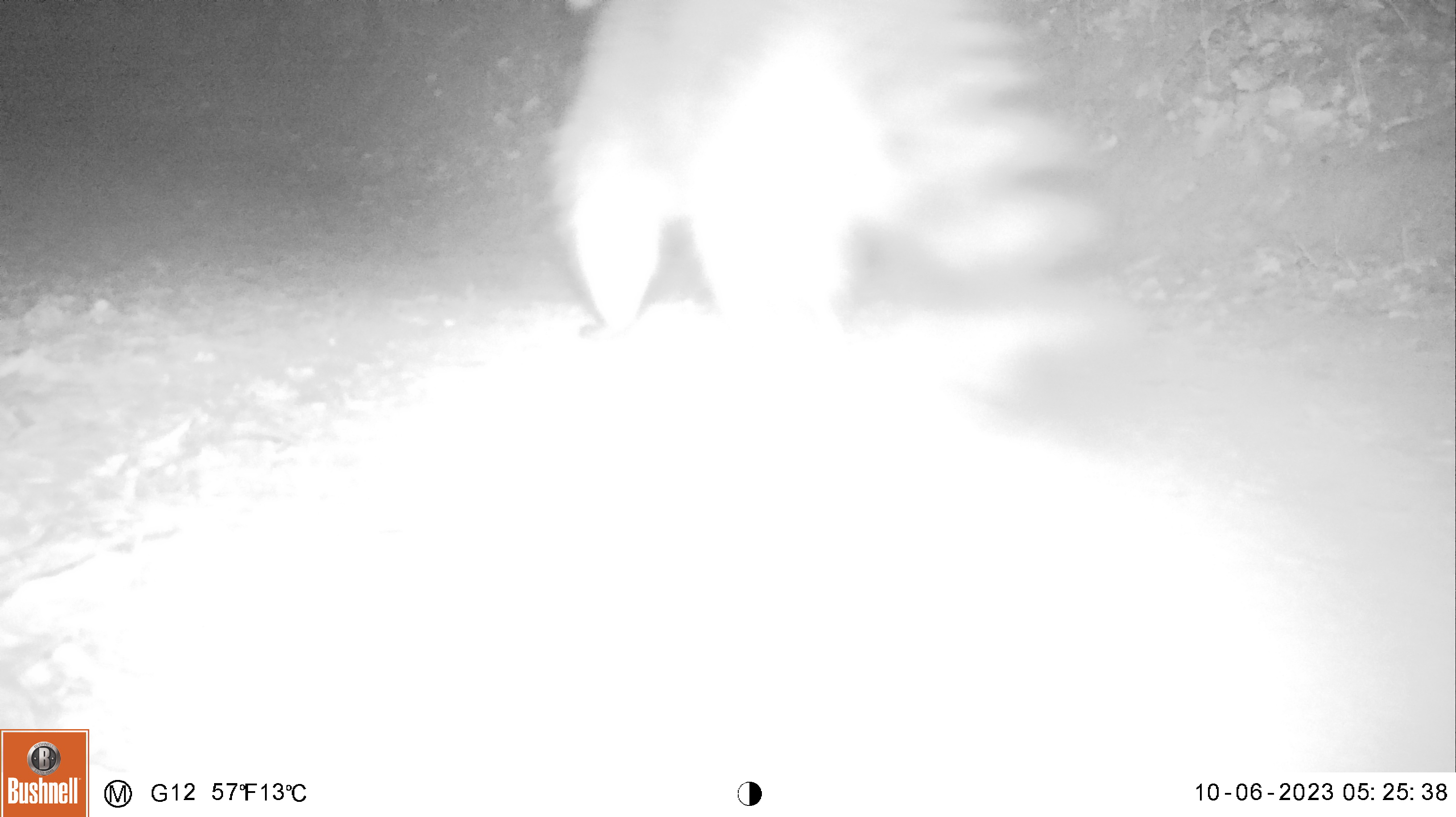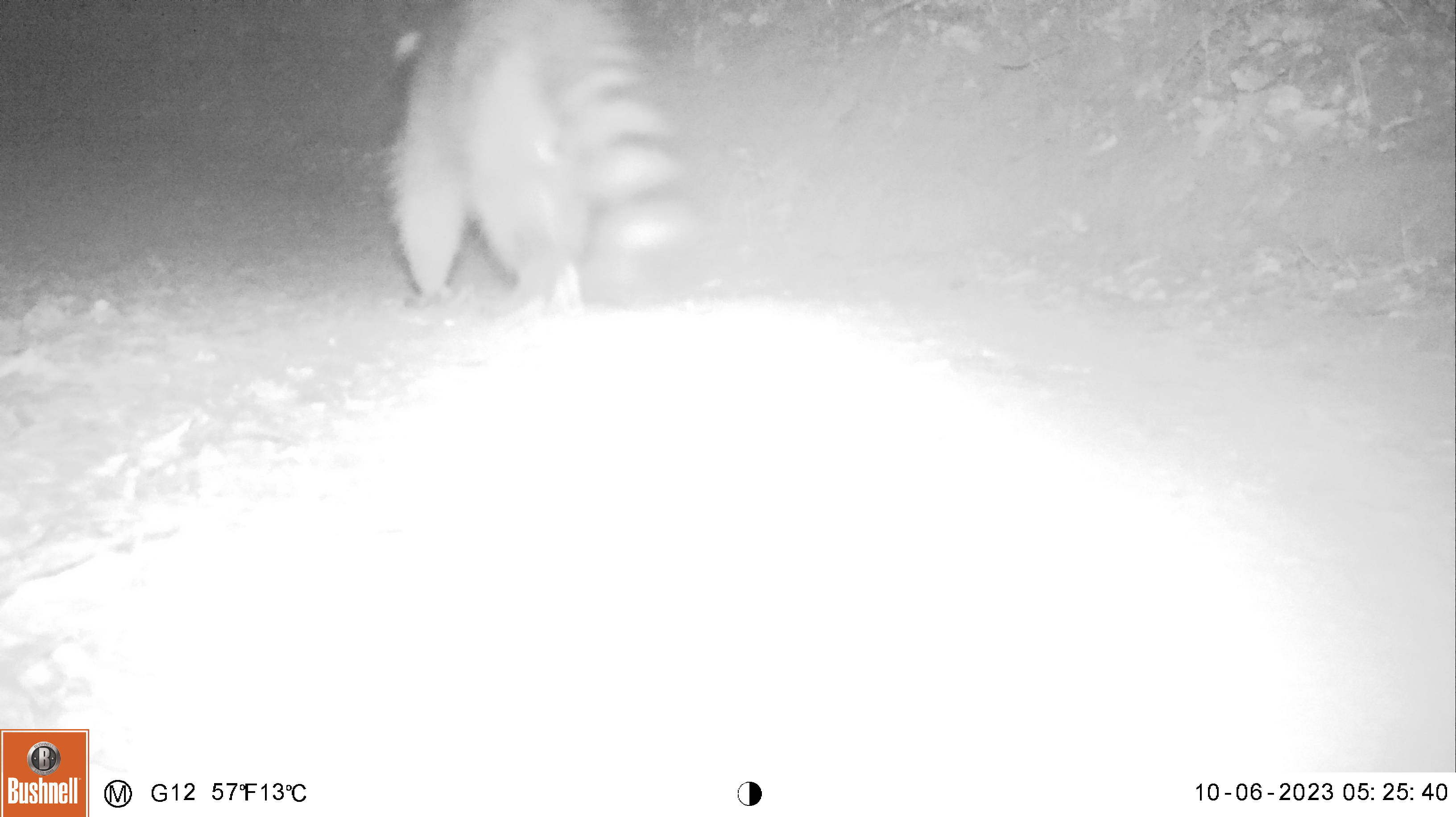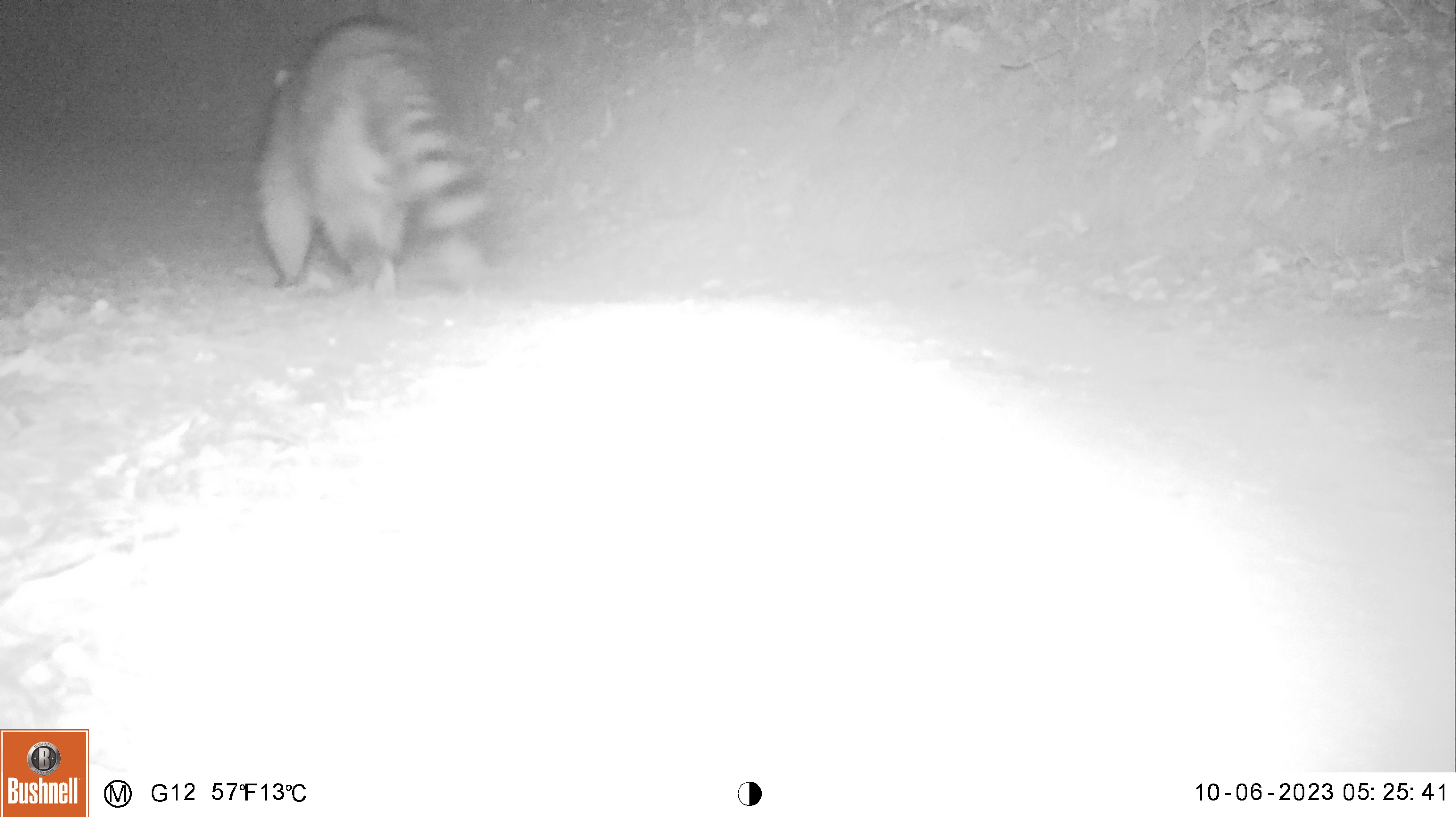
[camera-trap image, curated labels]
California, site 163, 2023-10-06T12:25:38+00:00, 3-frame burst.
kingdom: Animalia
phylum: Chordata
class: Mammalia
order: Carnivora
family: Procyonidae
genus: Procyon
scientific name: Procyon lotor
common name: raccoon